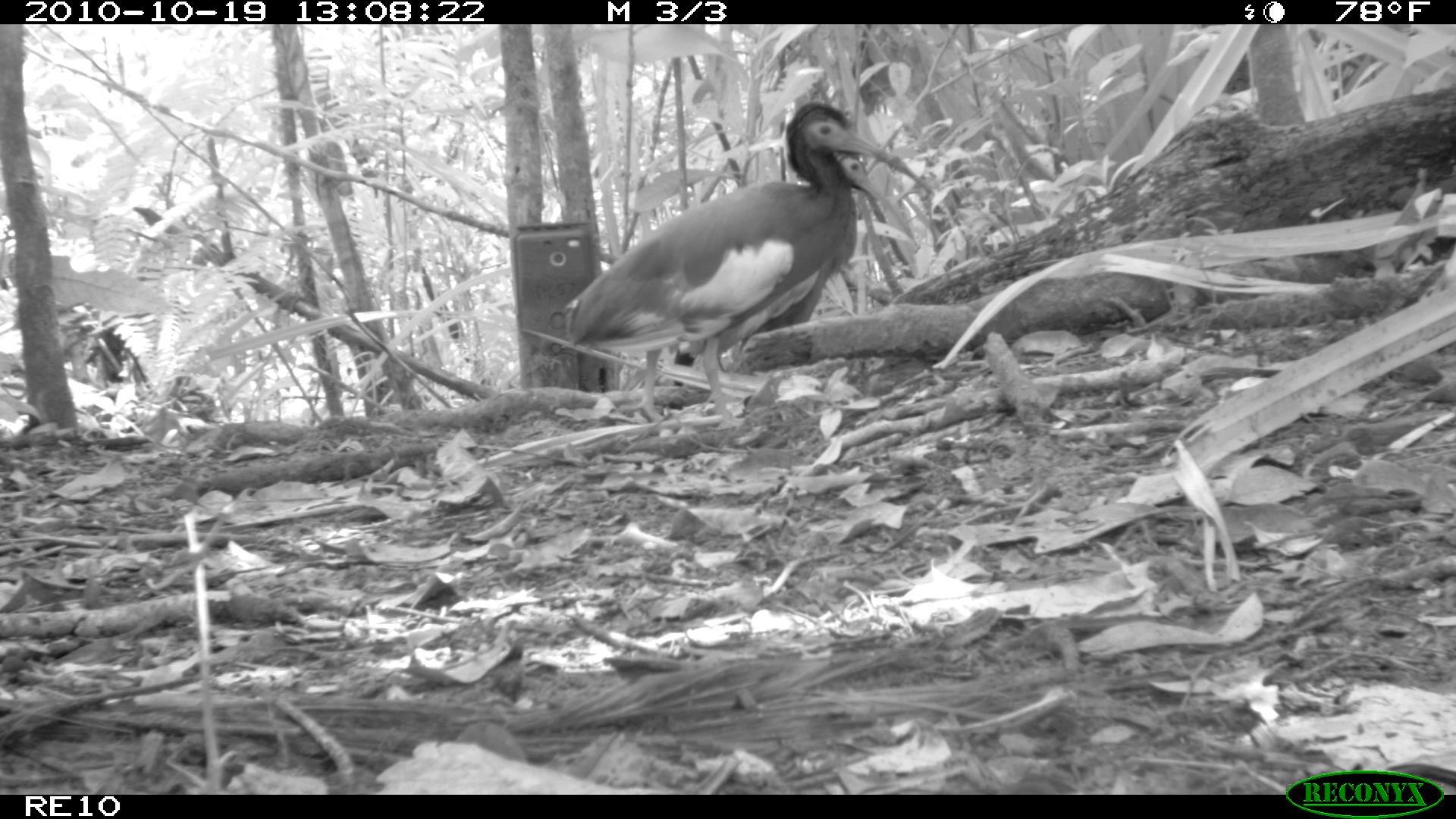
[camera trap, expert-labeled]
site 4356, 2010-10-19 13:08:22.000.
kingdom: Animalia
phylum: Chordata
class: Aves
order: Pelecaniformes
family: Threskiornithidae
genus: Lophotibis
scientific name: Lophotibis cristata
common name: madagascan ibis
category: lophotibis cristataa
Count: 1.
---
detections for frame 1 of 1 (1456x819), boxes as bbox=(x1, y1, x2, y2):
lophotibis cristataa: bbox=(564, 100, 933, 429); bbox=(671, 150, 912, 387)